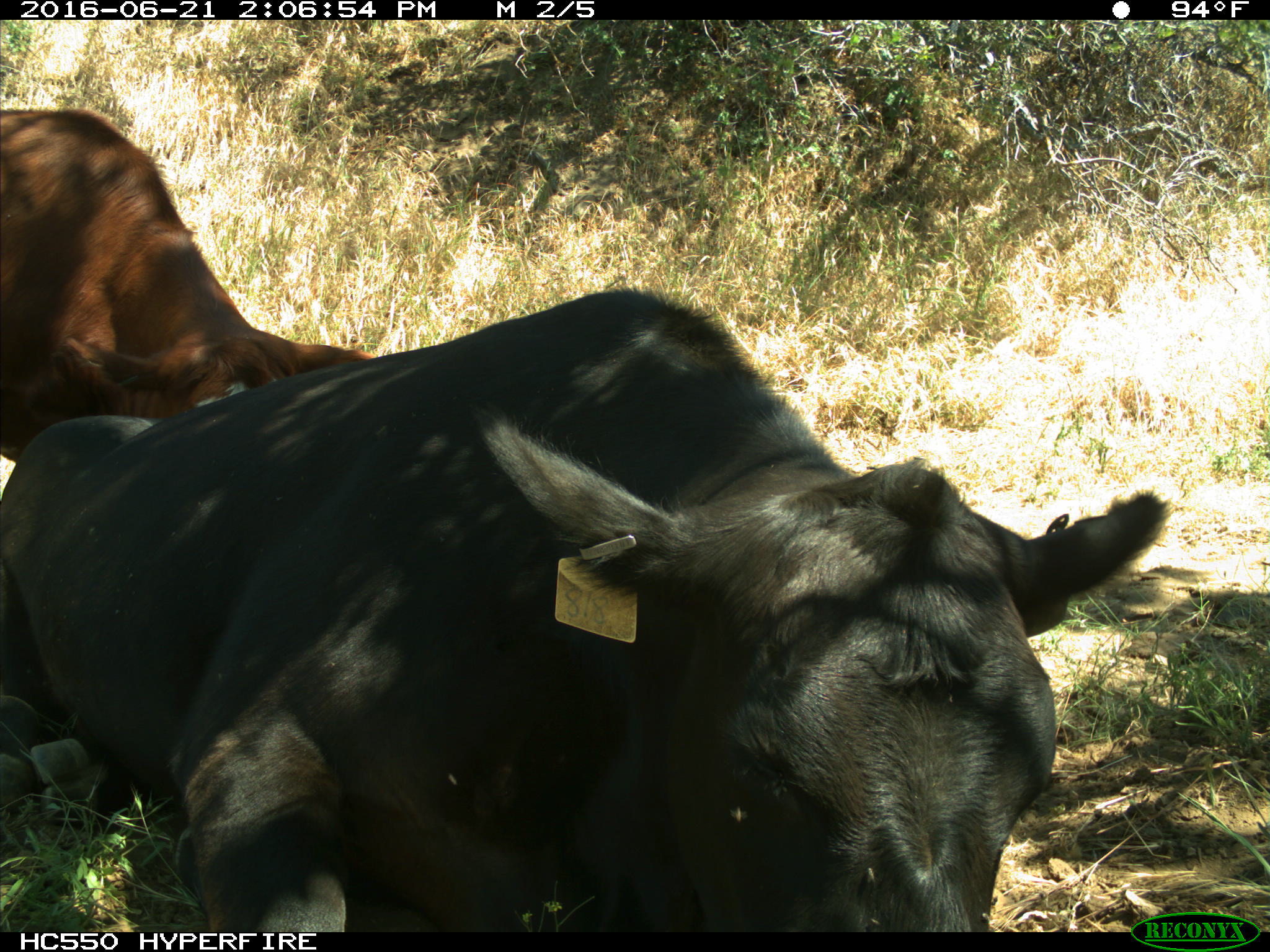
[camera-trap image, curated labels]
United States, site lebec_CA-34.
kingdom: Animalia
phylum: Chordata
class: Mammalia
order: Artiodactyla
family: Bovidae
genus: Bos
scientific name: Bos taurus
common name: domestic cow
Bos taurus (domestic cow).